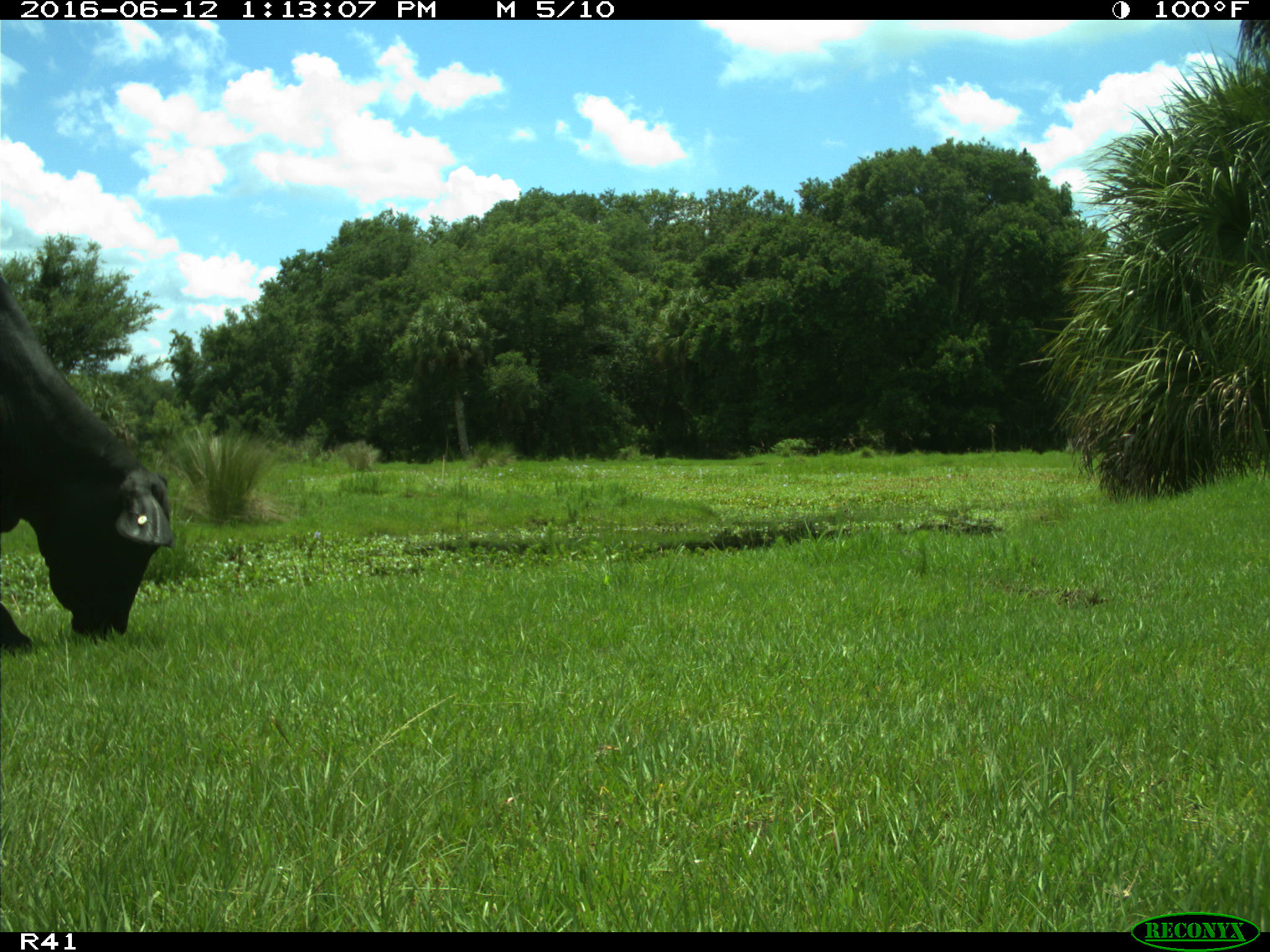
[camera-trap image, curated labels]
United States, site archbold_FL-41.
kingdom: Animalia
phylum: Chordata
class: Mammalia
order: Artiodactyla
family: Bovidae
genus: Bos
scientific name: Bos taurus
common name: domestic cow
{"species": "Bos taurus (domestic cow)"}